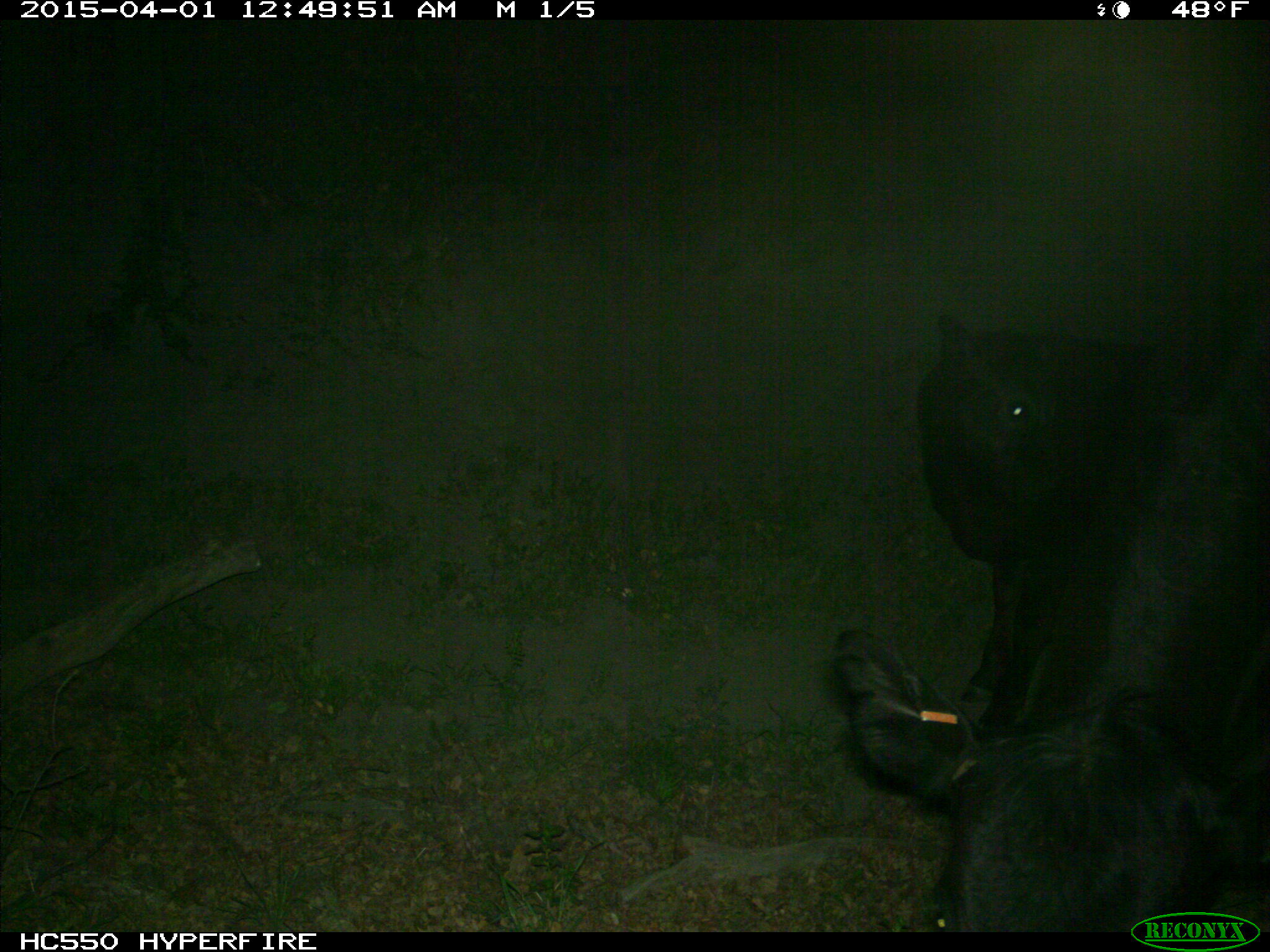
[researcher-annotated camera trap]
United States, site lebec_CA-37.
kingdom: Animalia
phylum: Chordata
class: Mammalia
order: Artiodactyla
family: Bovidae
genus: Bos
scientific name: Bos taurus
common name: domestic cow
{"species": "Bos taurus (domestic cow)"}